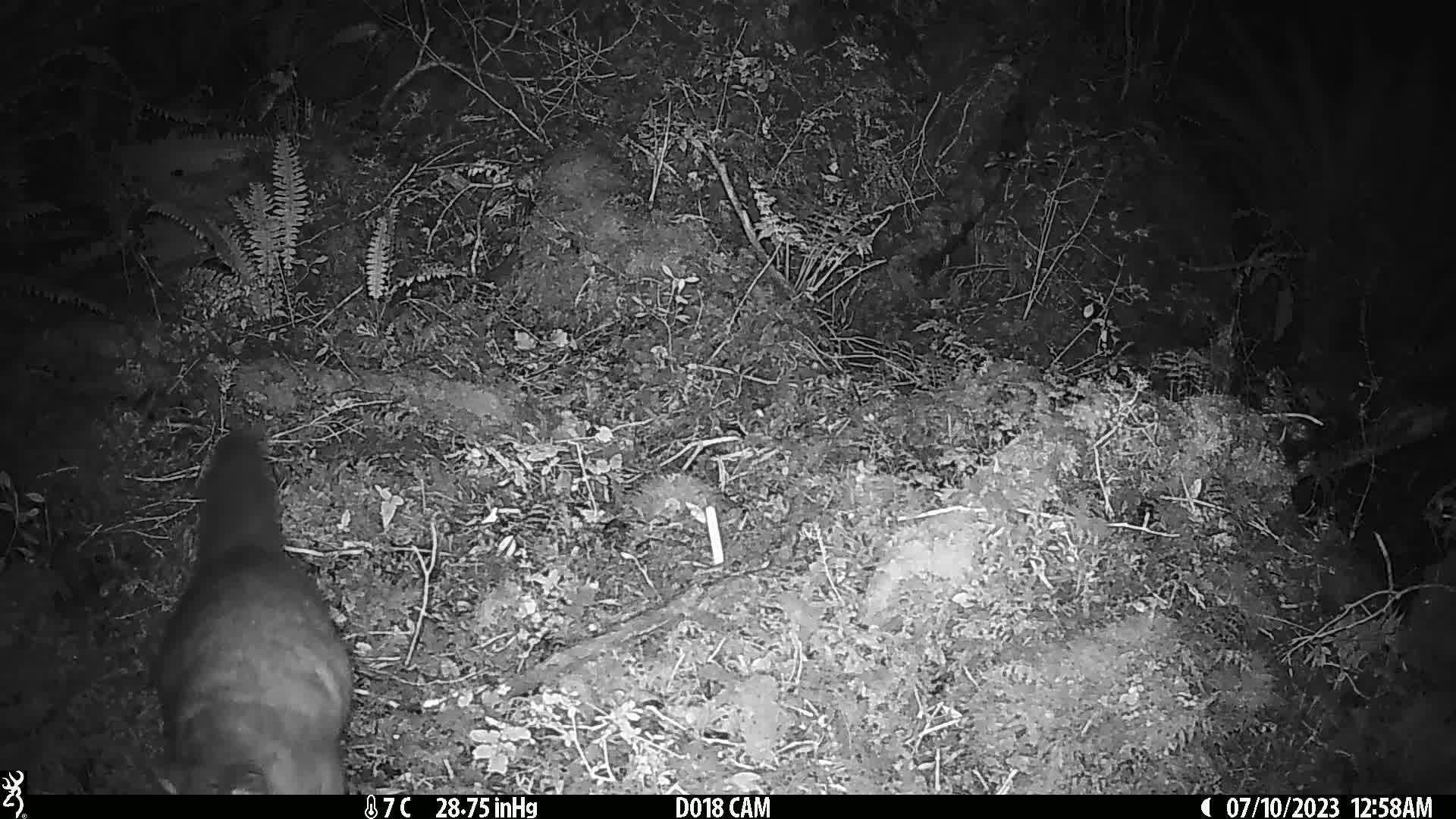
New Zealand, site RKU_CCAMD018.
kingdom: Animalia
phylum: Chordata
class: Mammalia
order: Diprotodontia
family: Phalangeridae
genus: Trichosurus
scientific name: Trichosurus vulpecula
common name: common brushtail possum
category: possum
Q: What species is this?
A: Possum (common brushtail possum) (Trichosurus vulpecula).